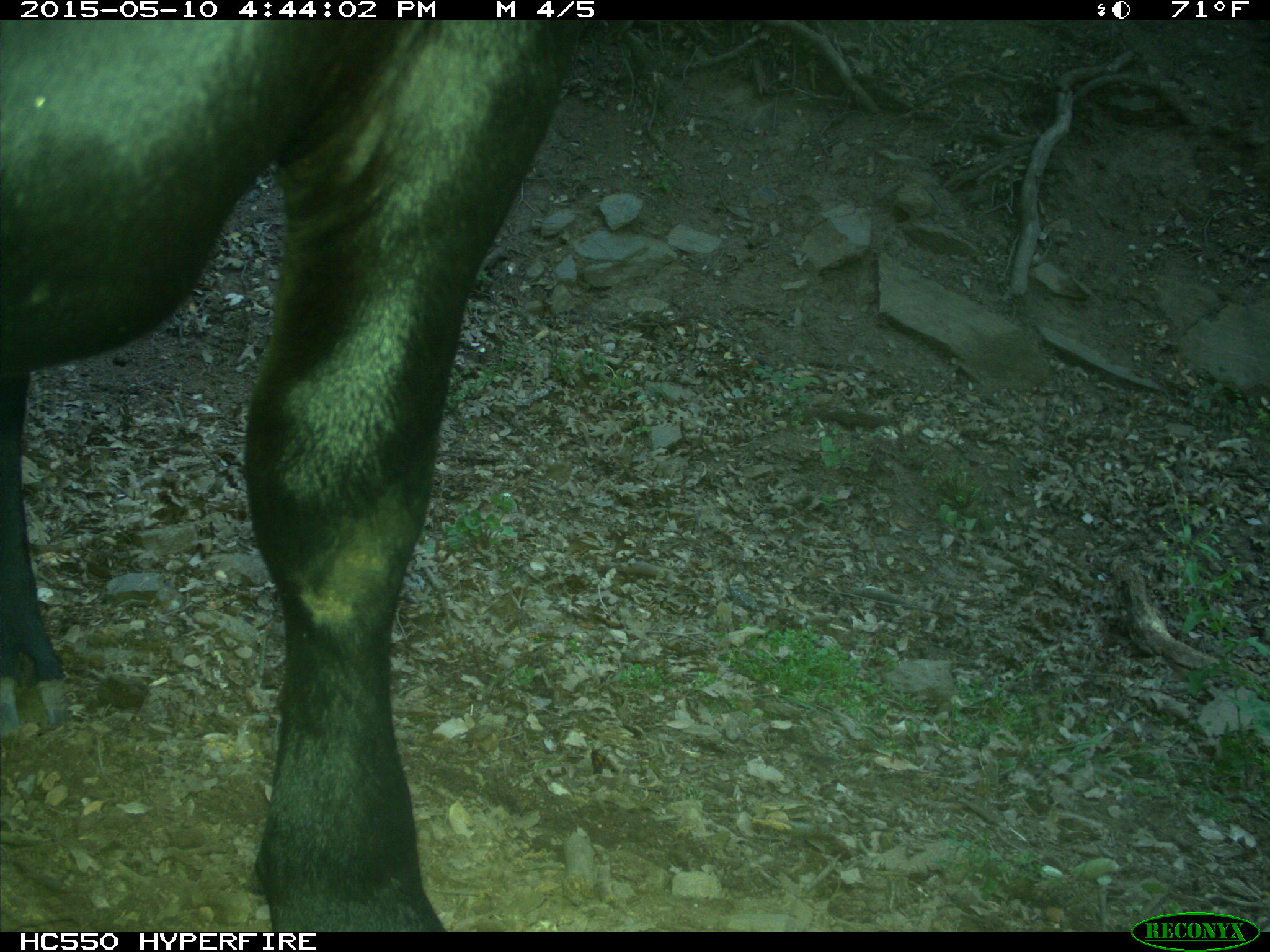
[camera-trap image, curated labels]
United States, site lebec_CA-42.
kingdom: Animalia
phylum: Chordata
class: Mammalia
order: Artiodactyla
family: Bovidae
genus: Bos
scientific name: Bos taurus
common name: domestic cow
Bos taurus (domestic cow).